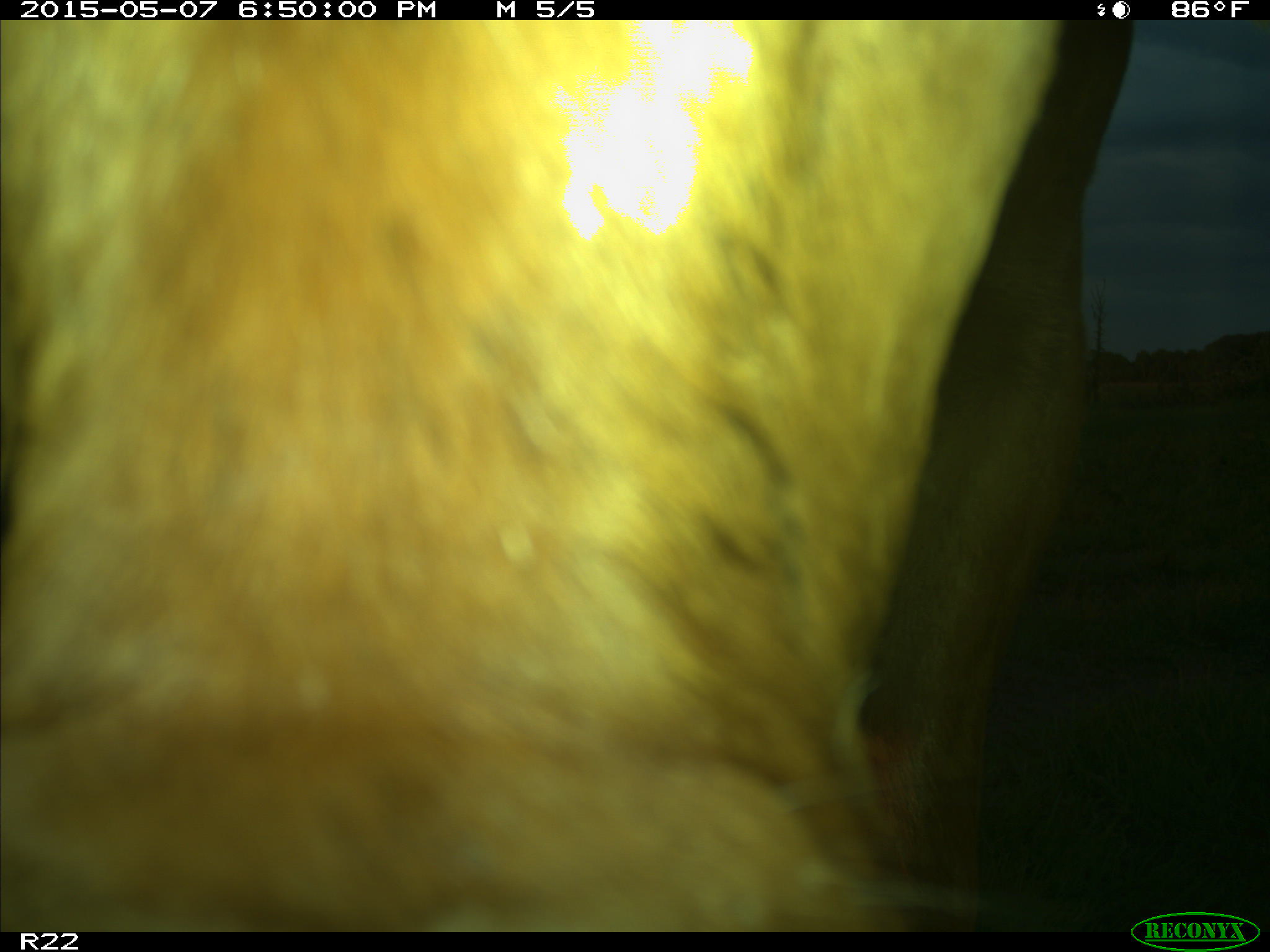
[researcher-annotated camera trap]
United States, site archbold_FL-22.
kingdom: Animalia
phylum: Chordata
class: Mammalia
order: Artiodactyla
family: Bovidae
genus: Bos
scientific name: Bos taurus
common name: domestic cow